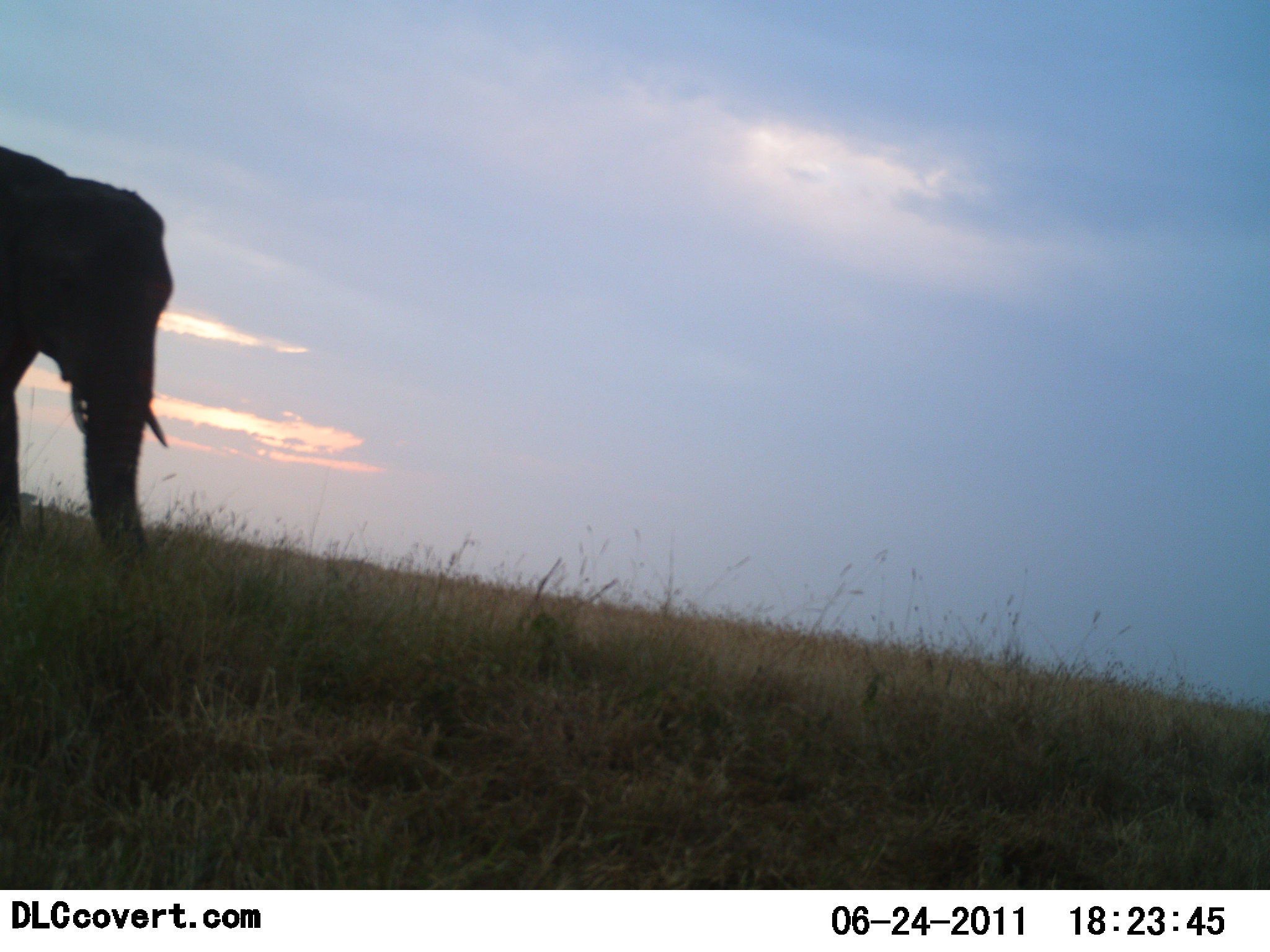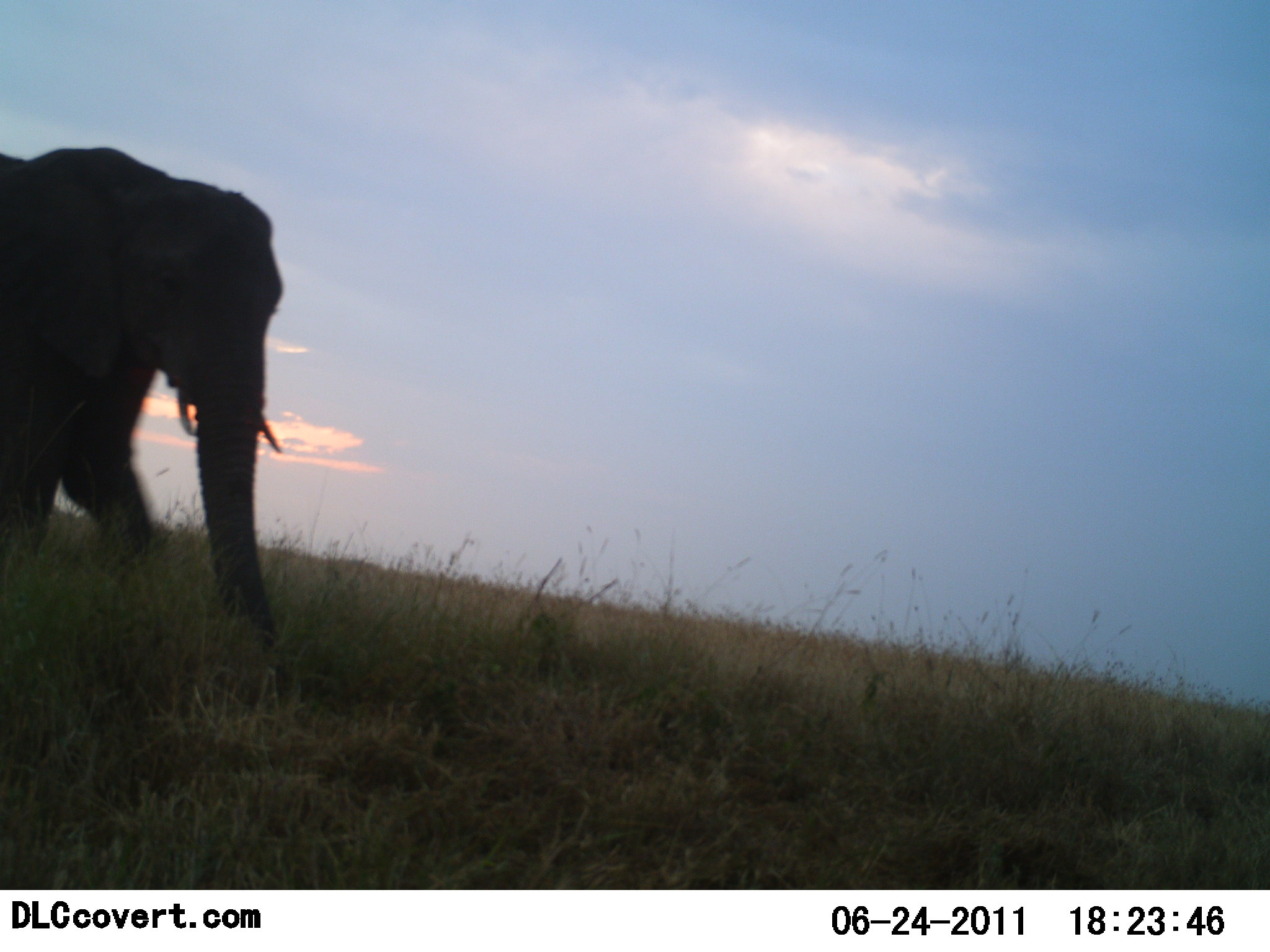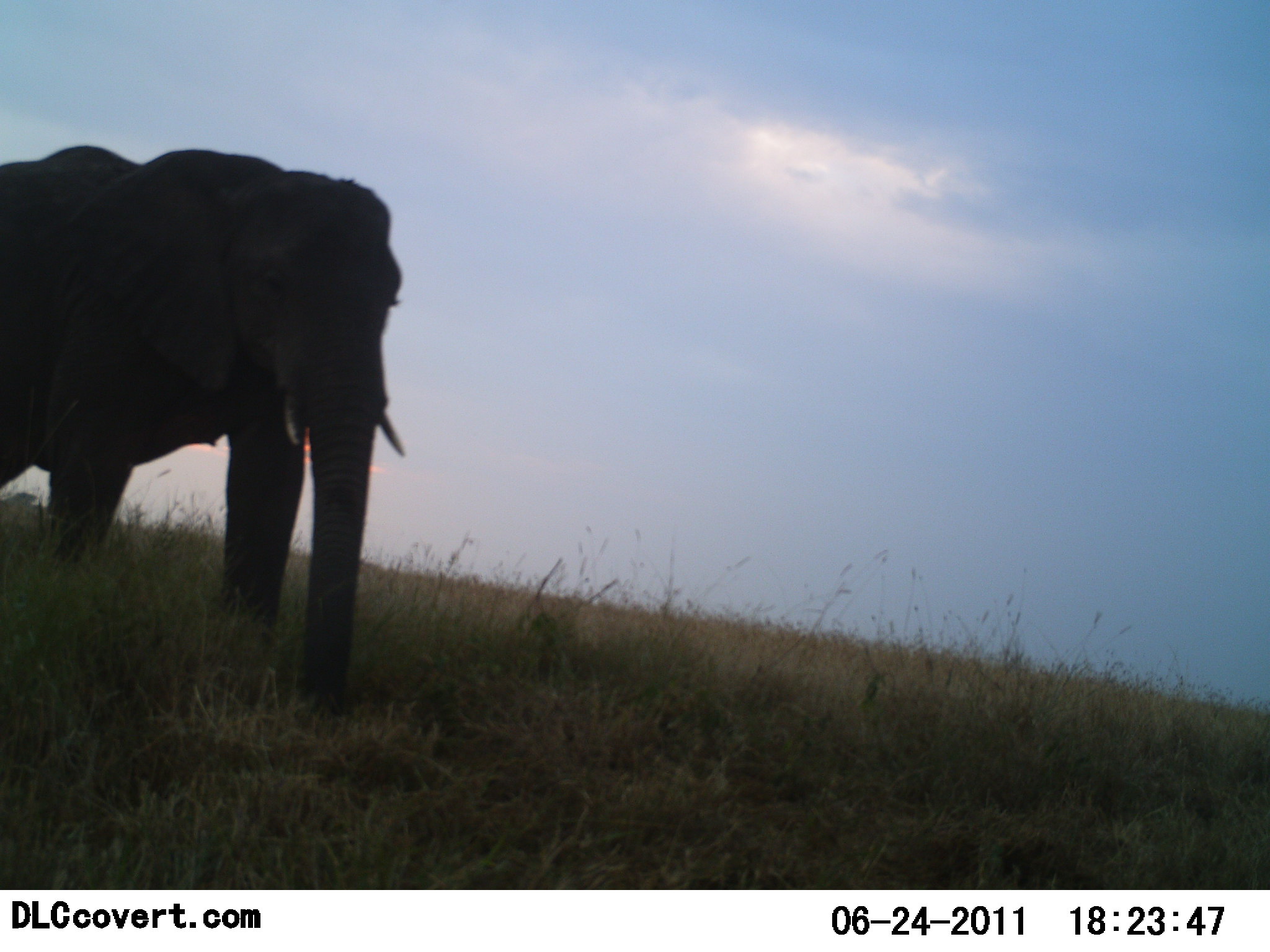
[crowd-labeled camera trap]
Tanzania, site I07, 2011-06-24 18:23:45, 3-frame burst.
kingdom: Animalia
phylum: Chordata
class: Mammalia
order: Proboscidea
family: Elephantidae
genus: Loxodonta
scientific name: Loxodonta africana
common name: african bush elephant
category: elephant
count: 1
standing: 18%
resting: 0%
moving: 91%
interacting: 0%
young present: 0%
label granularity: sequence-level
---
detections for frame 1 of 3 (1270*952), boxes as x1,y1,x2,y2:
animal: 0,146,176,611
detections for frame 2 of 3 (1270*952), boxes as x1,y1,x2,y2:
animal: 0,147,284,664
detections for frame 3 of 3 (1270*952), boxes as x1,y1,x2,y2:
animal: 0,144,408,728